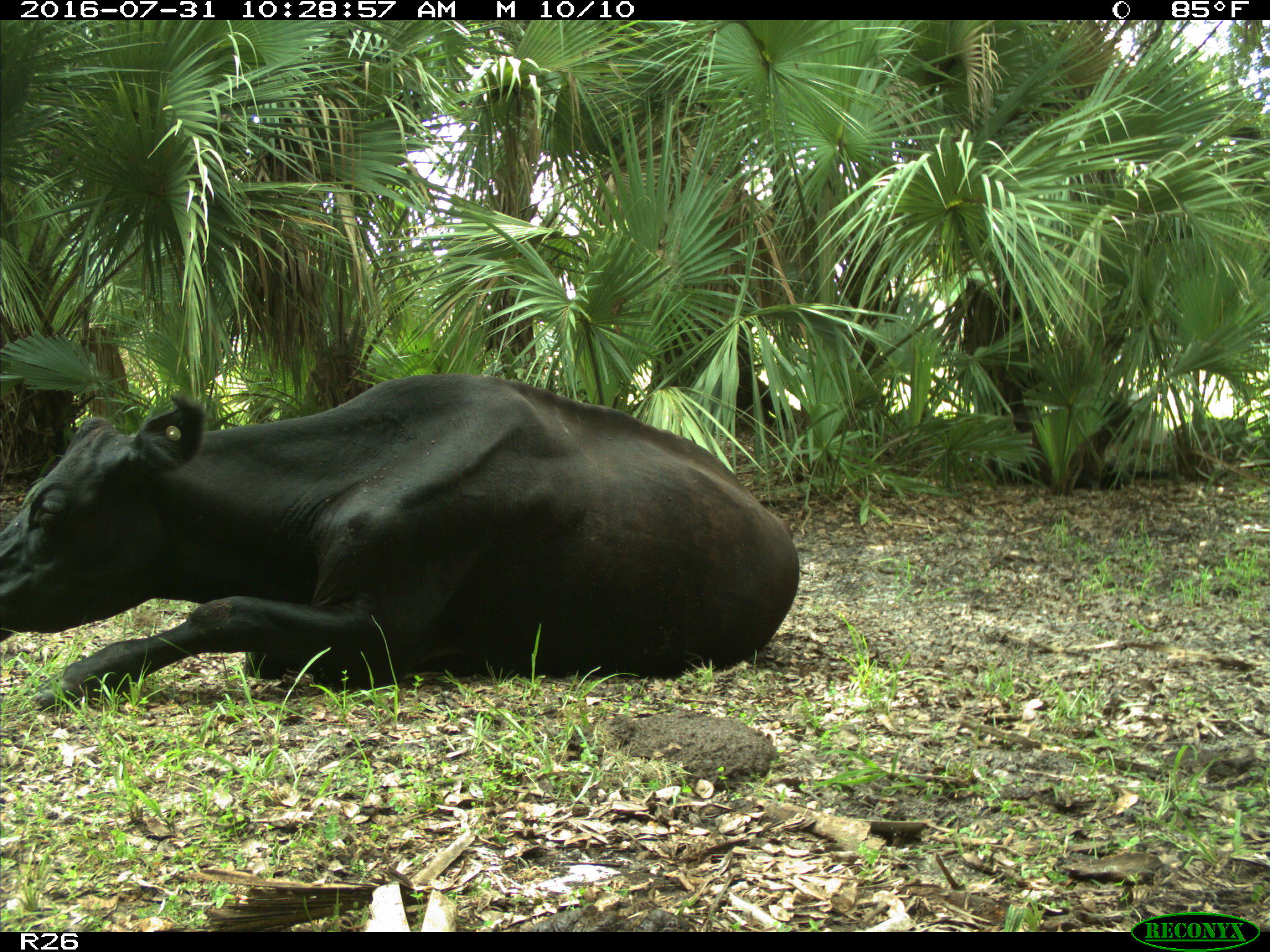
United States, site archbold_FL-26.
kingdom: Animalia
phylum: Chordata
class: Mammalia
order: Artiodactyla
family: Bovidae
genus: Bos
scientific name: Bos taurus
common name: domestic cow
Bos taurus (domestic cow).